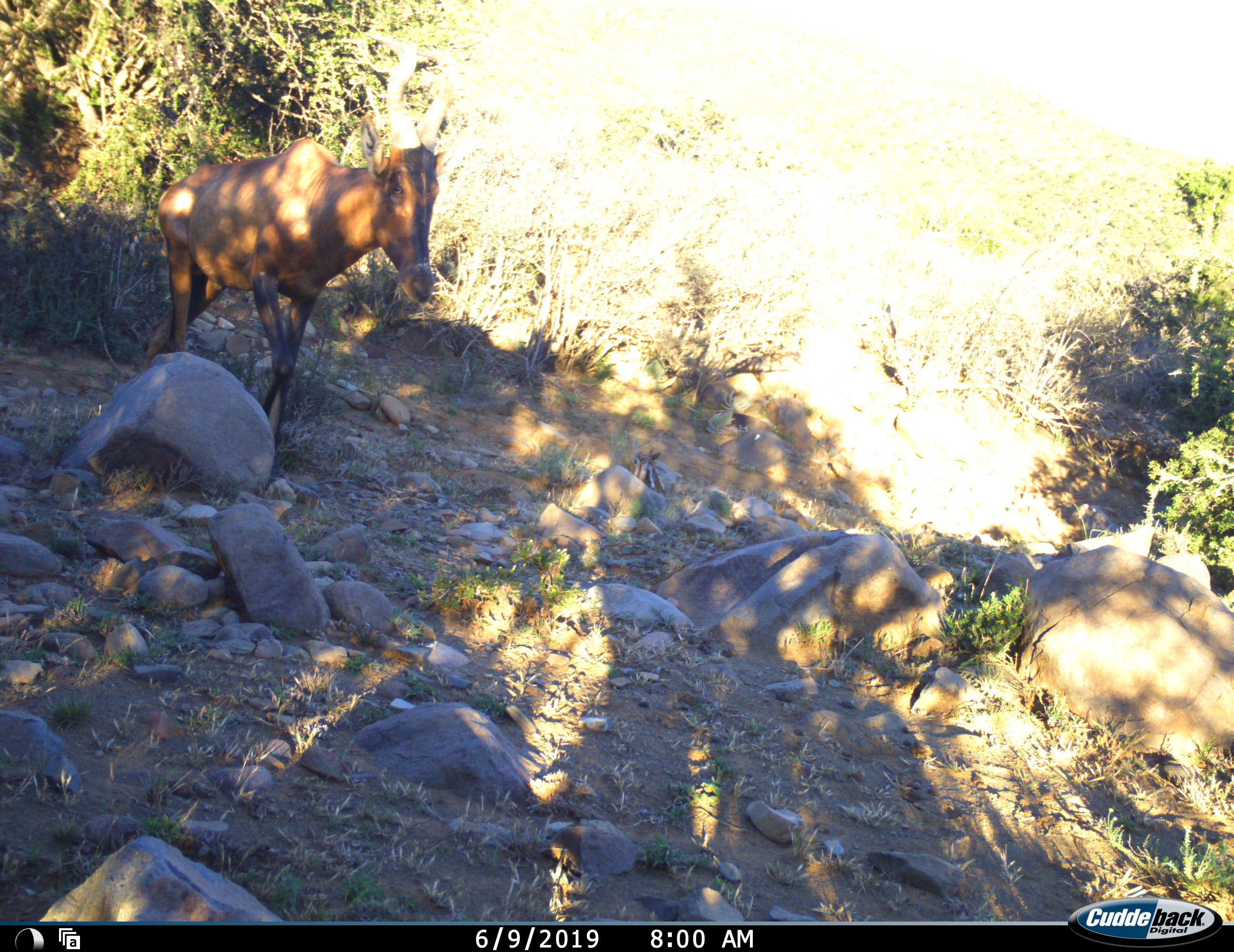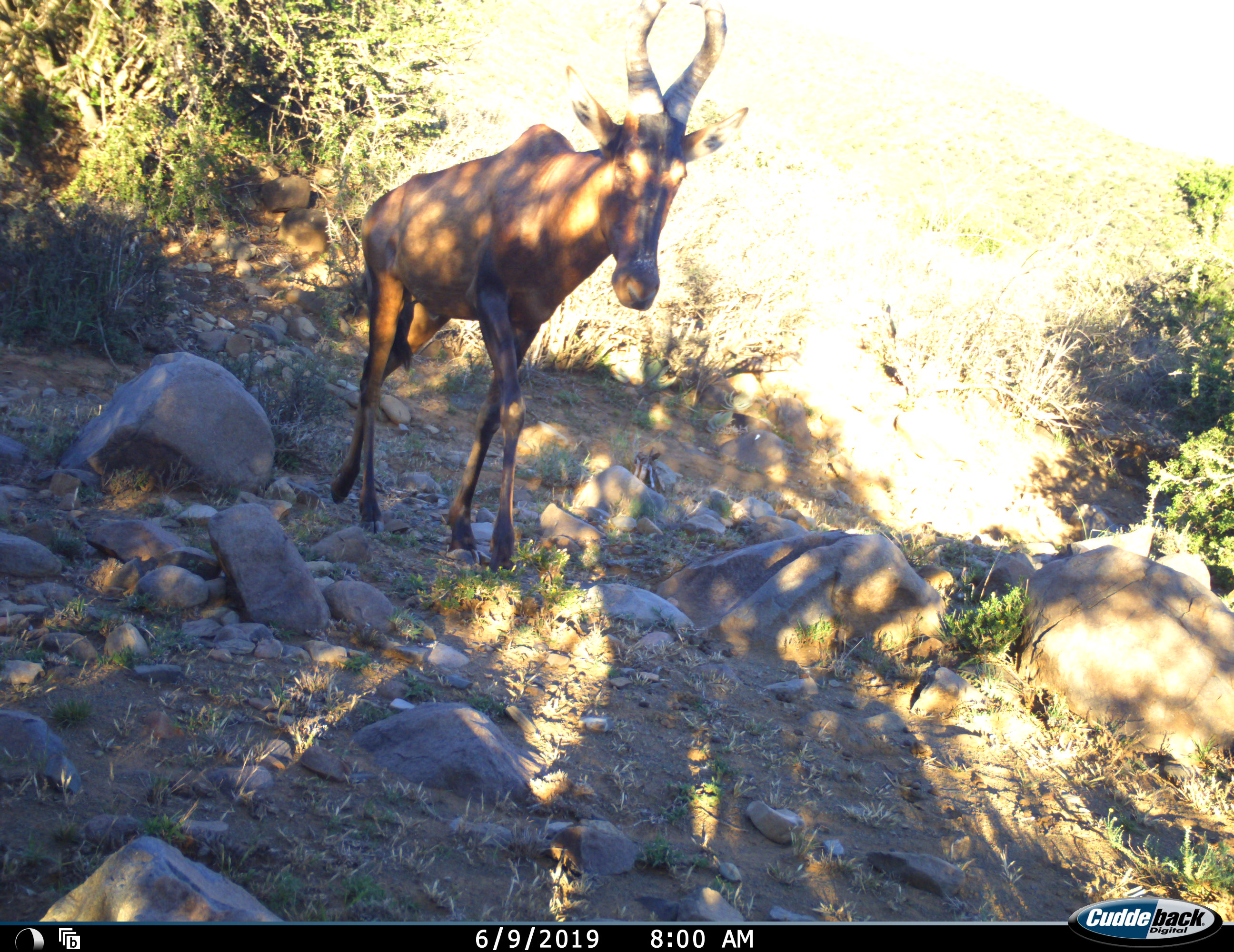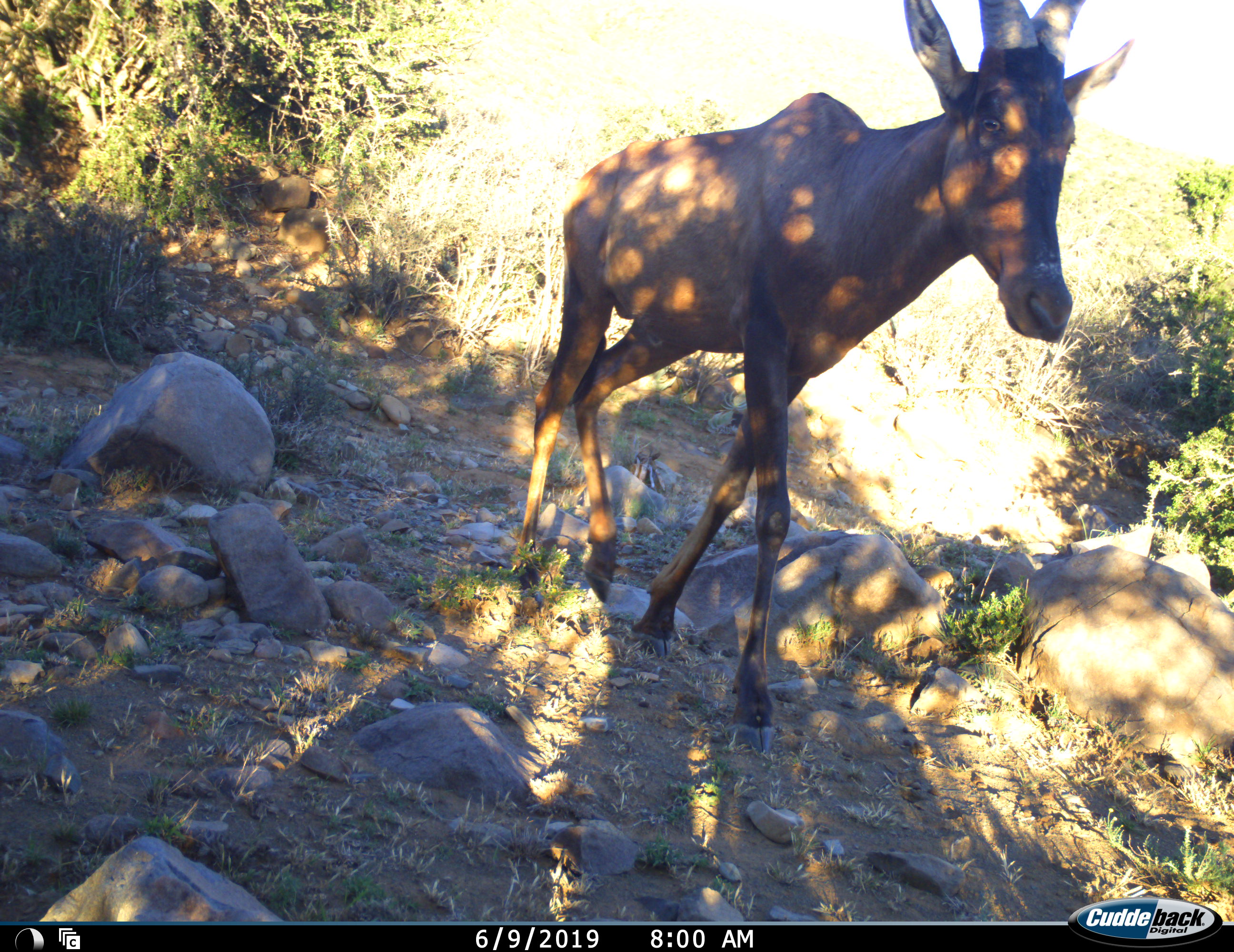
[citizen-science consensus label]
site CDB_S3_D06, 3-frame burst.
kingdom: Animalia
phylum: Chordata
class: Mammalia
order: Artiodactyla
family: Bovidae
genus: Alcelaphus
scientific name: Alcelaphus buselaphus caama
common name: red hartebeest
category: hartebeestred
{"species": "hartebeestred (red hartebeest) (Alcelaphus buselaphus caama)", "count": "1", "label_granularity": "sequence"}